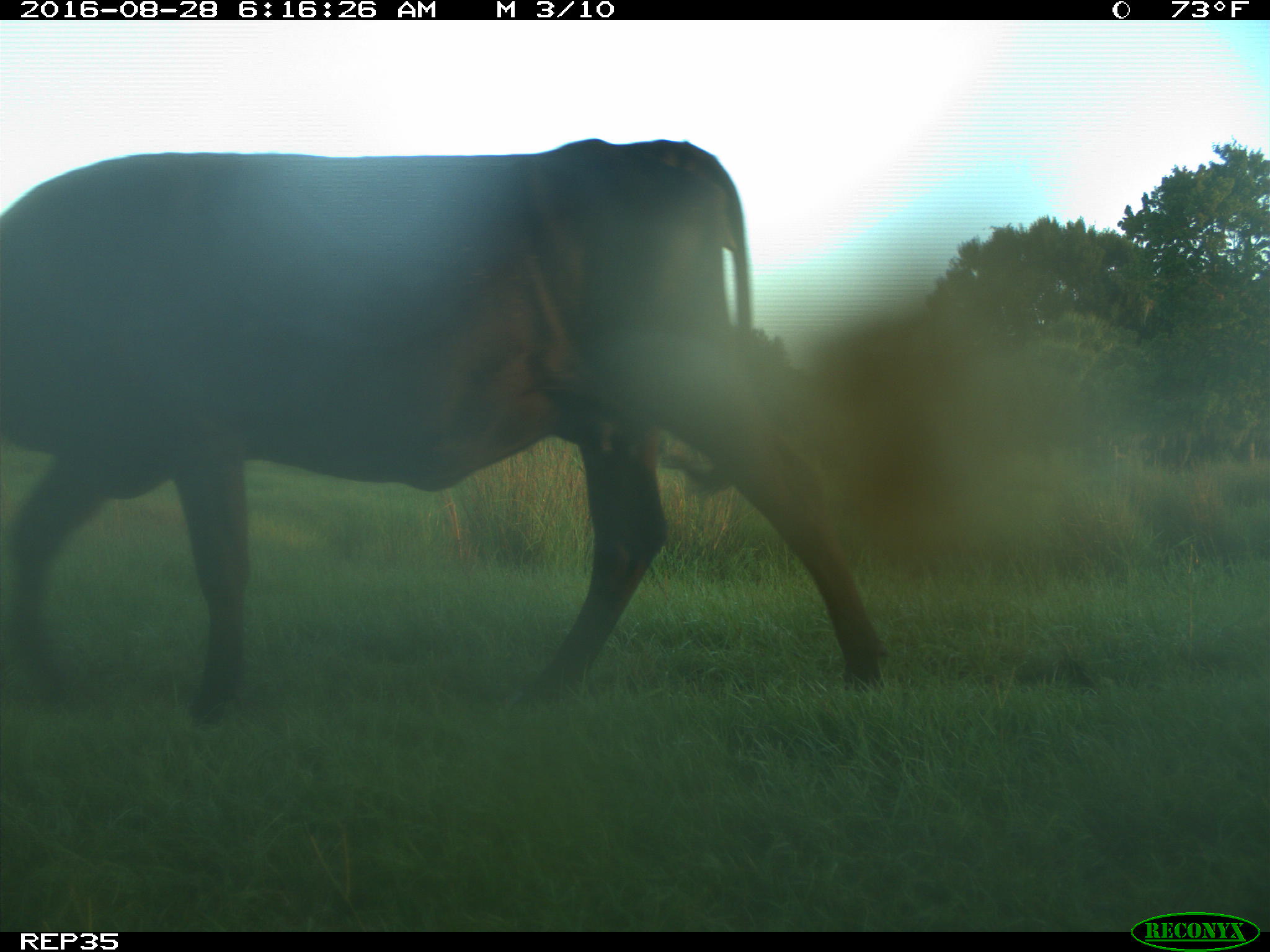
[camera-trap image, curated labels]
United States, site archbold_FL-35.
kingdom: Animalia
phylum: Chordata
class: Mammalia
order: Artiodactyla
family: Bovidae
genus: Bos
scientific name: Bos taurus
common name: domestic cow